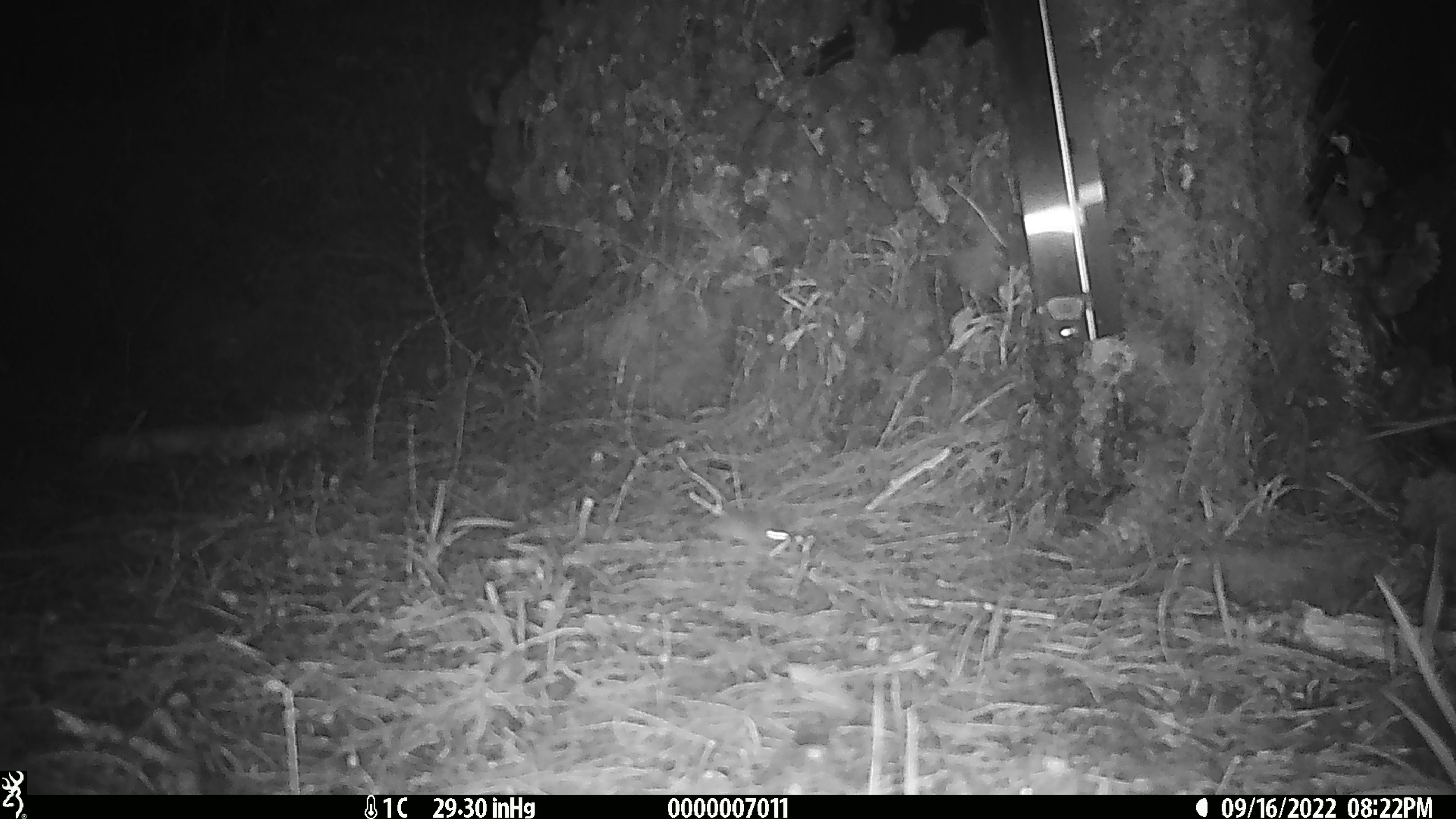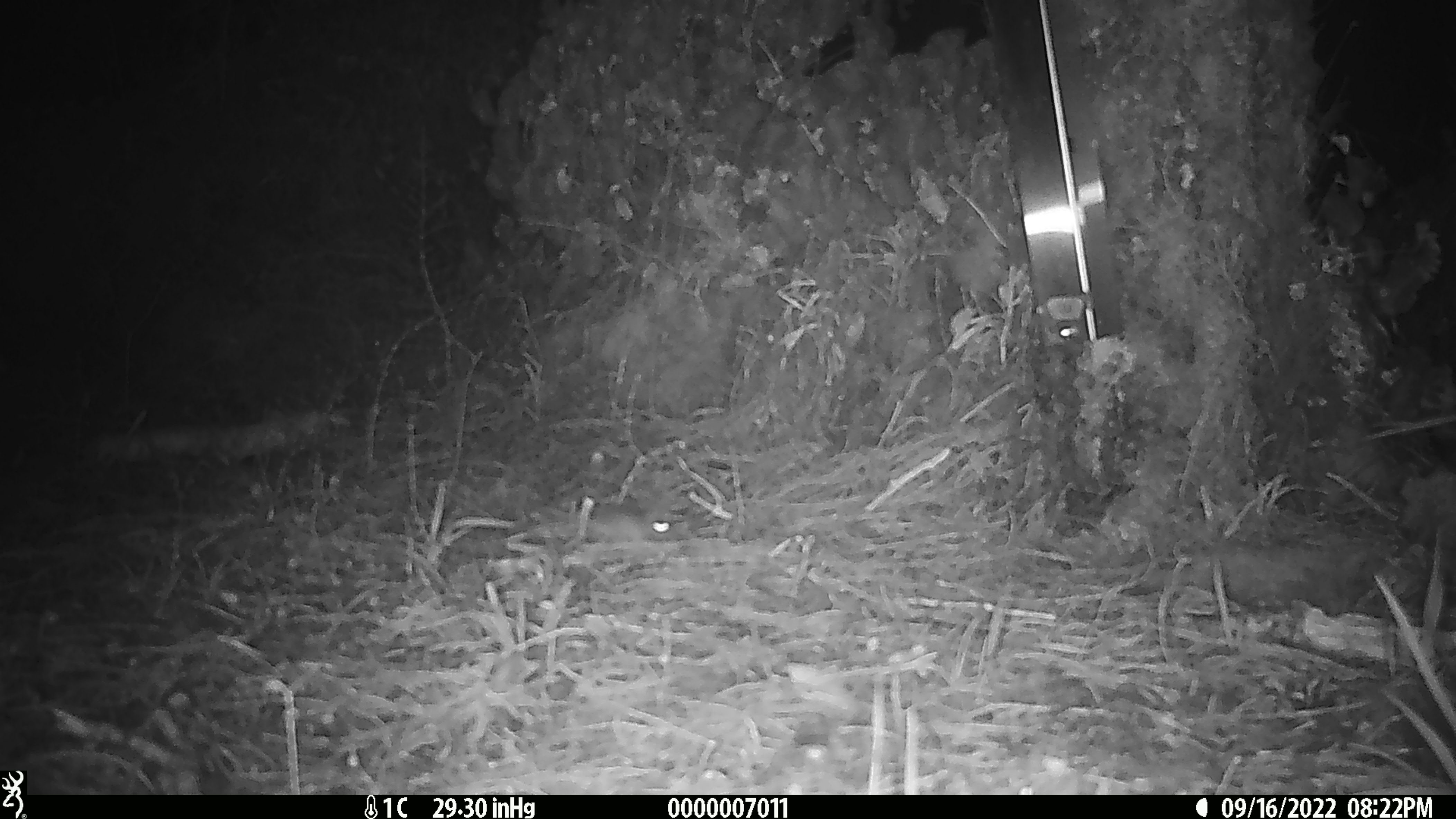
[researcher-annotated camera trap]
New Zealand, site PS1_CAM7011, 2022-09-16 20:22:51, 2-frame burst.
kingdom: Animalia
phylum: Chordata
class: Mammalia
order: Rodentia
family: Muridae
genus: Mus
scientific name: Mus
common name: mouse